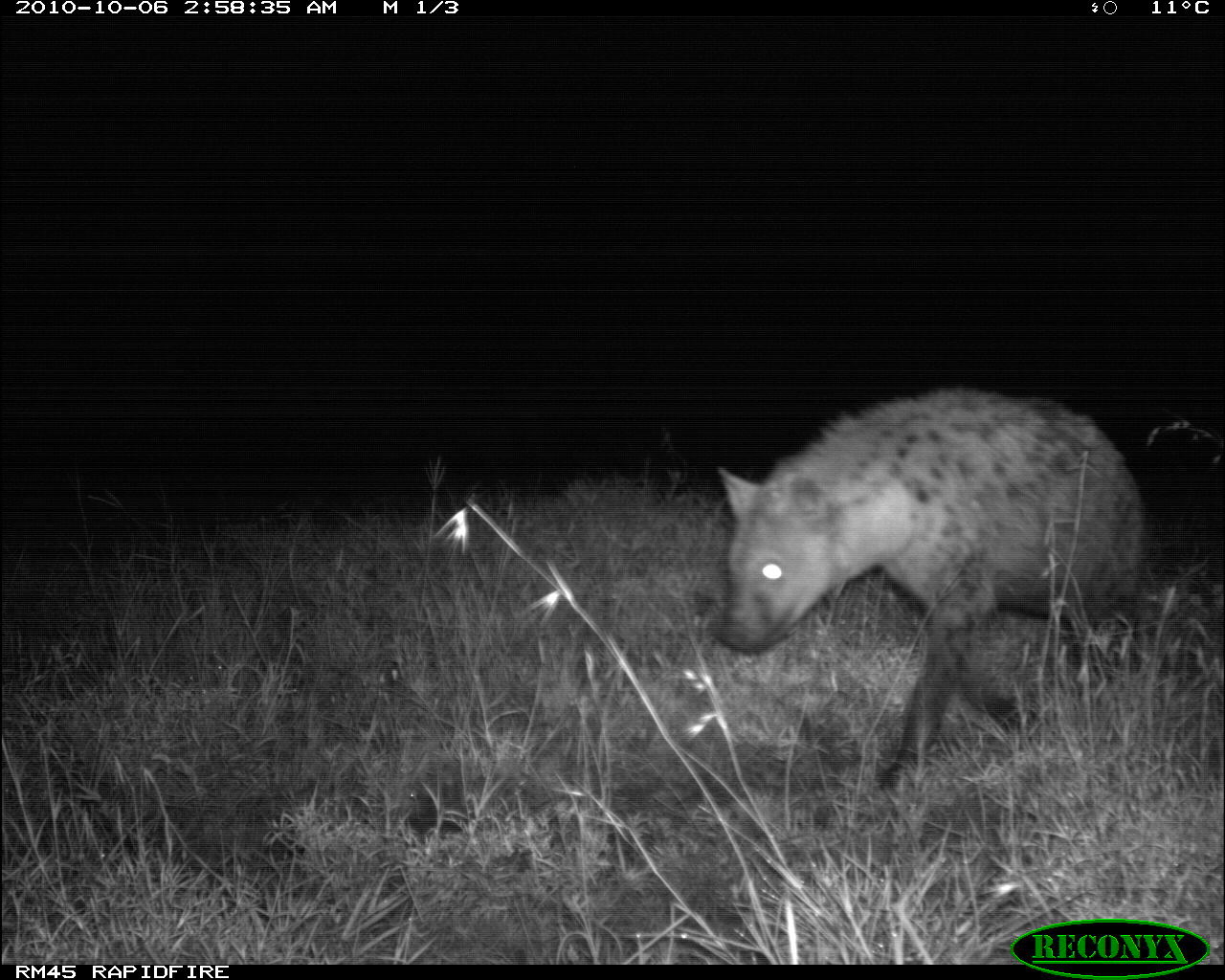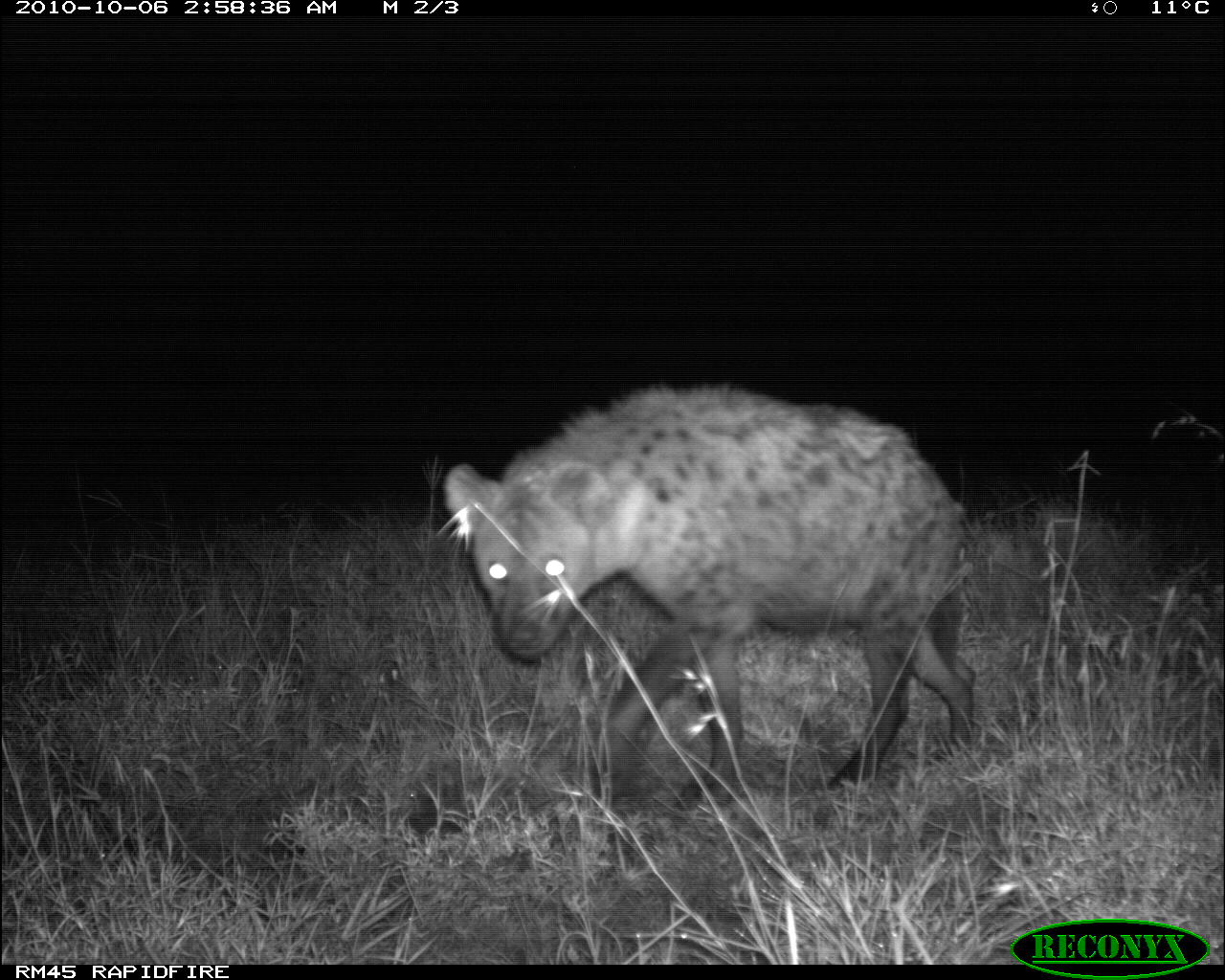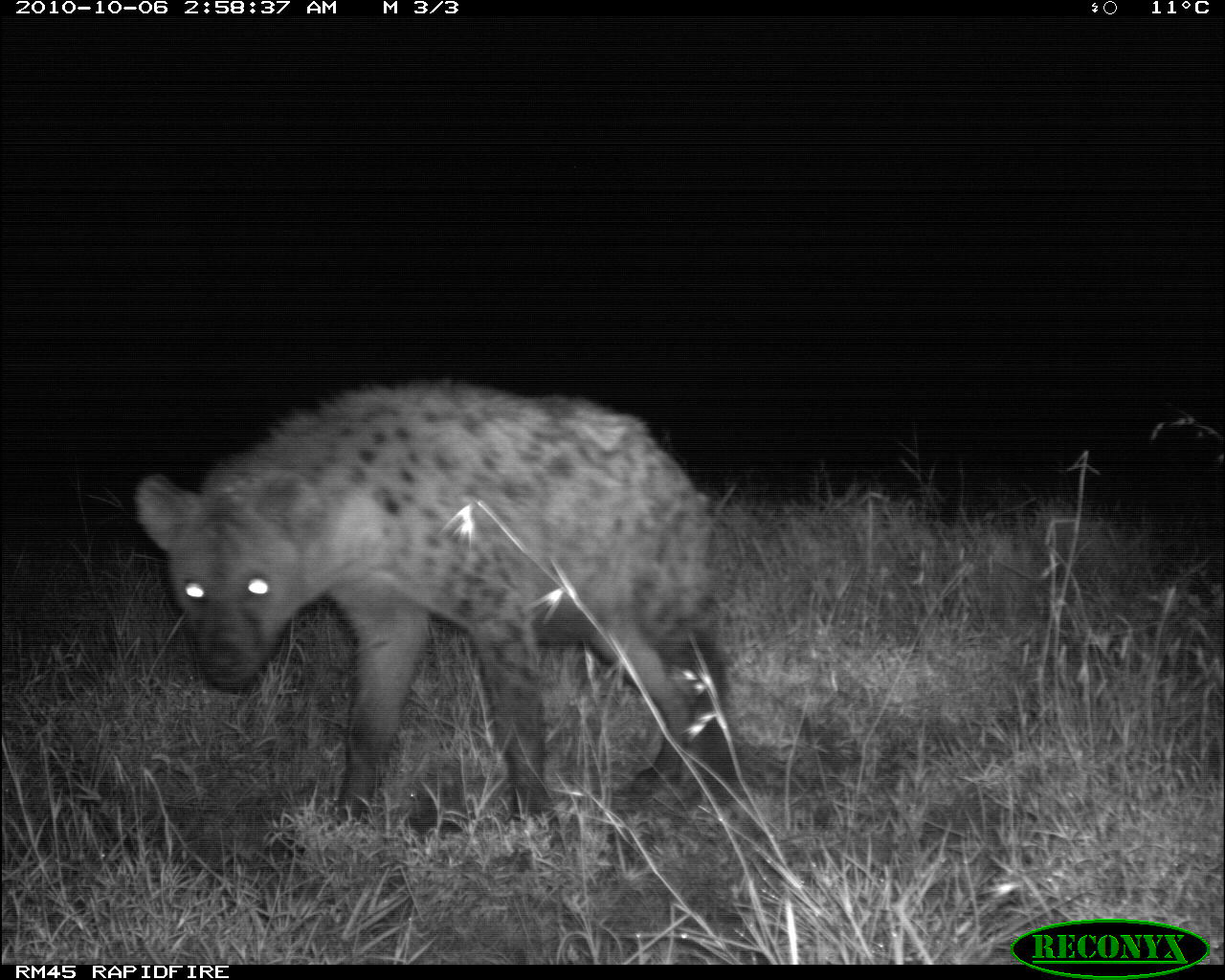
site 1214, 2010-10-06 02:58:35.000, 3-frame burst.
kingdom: Animalia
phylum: Chordata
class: Mammalia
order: Carnivora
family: Hyaenidae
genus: Crocuta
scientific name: Crocuta crocuta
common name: spotted hyena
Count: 1.